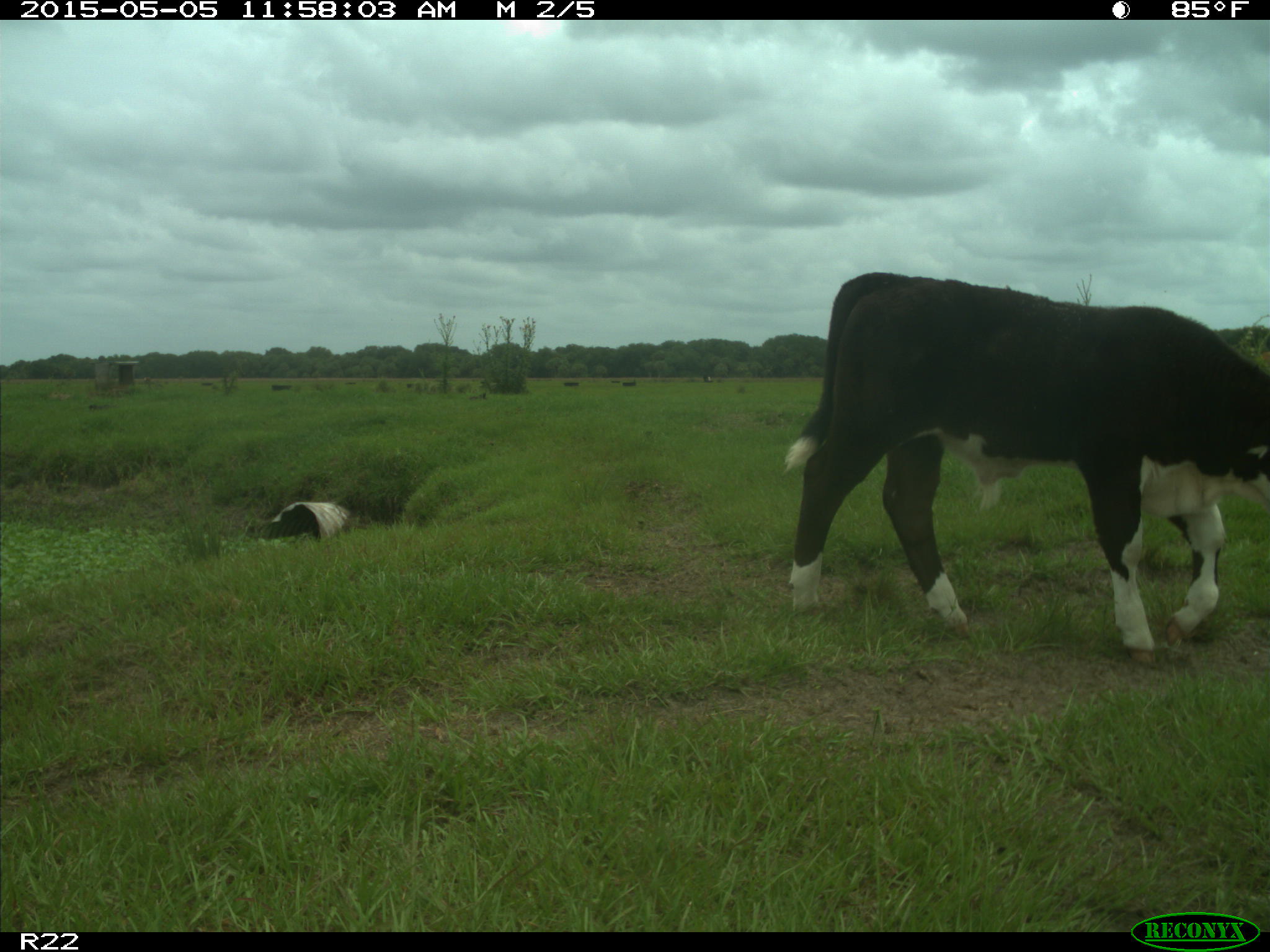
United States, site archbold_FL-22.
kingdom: Animalia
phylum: Chordata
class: Mammalia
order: Artiodactyla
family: Bovidae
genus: Bos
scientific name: Bos taurus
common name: domestic cow